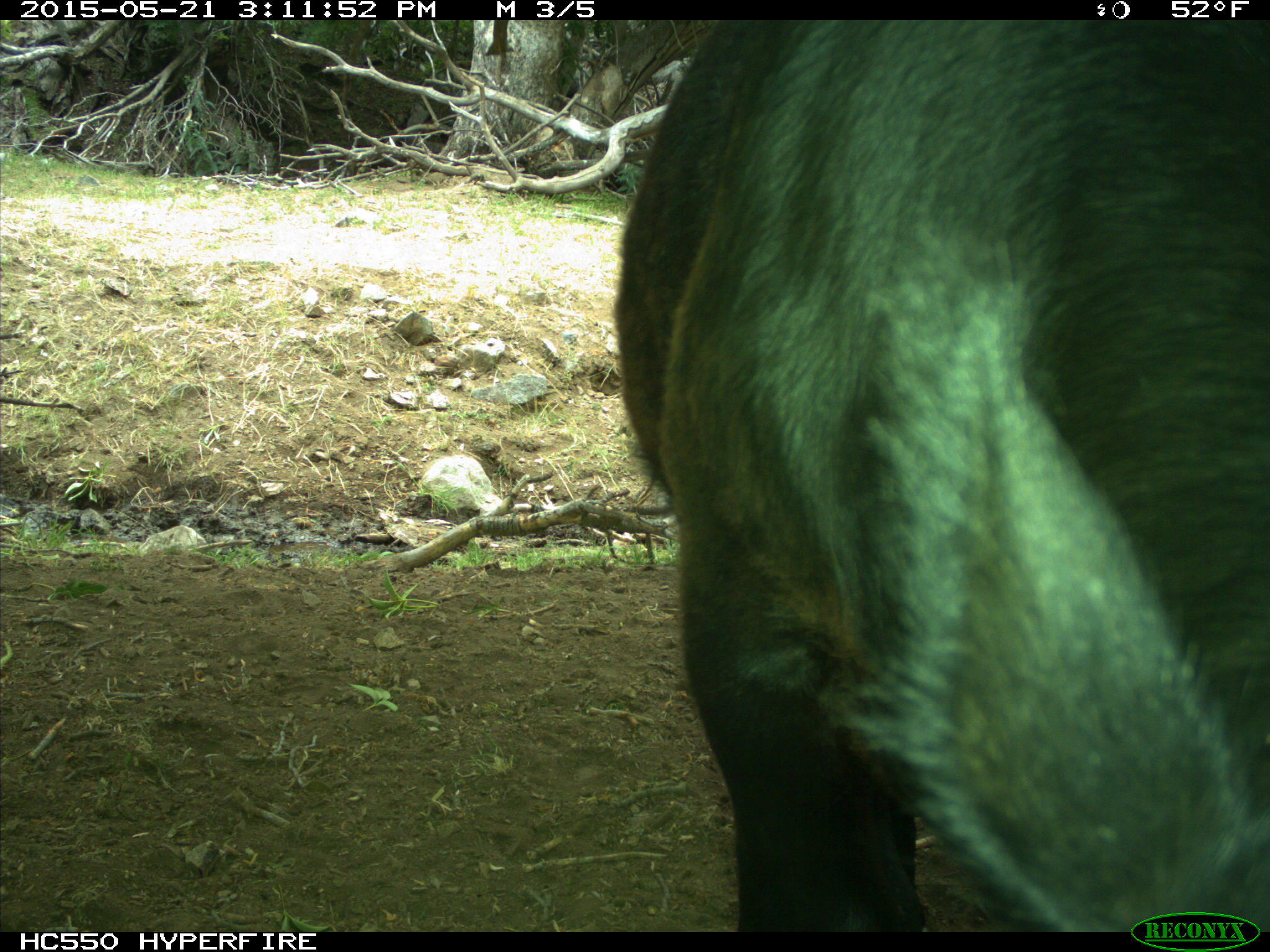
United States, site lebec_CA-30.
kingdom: Animalia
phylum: Chordata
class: Mammalia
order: Artiodactyla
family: Bovidae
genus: Bos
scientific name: Bos taurus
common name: domestic cow